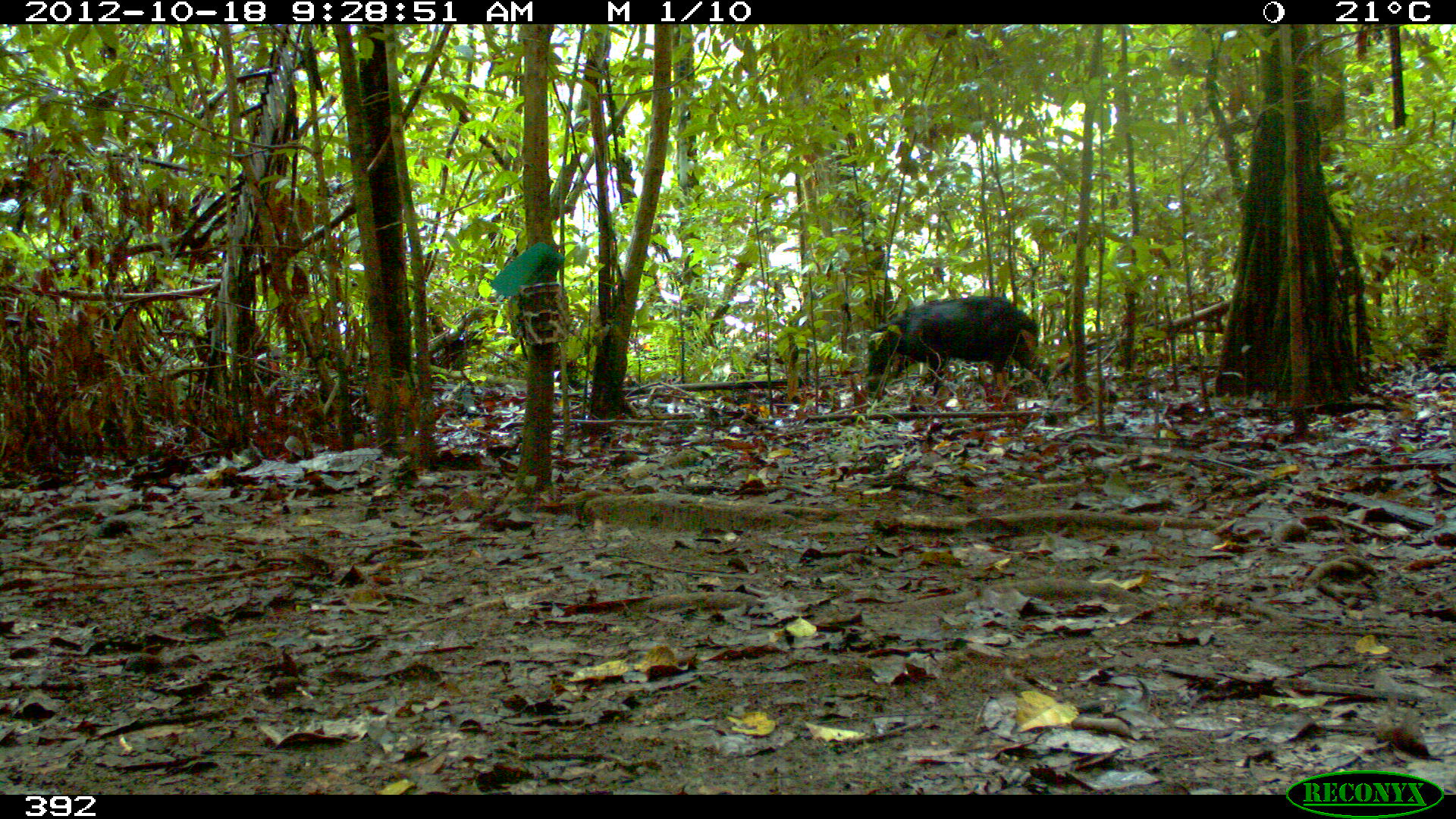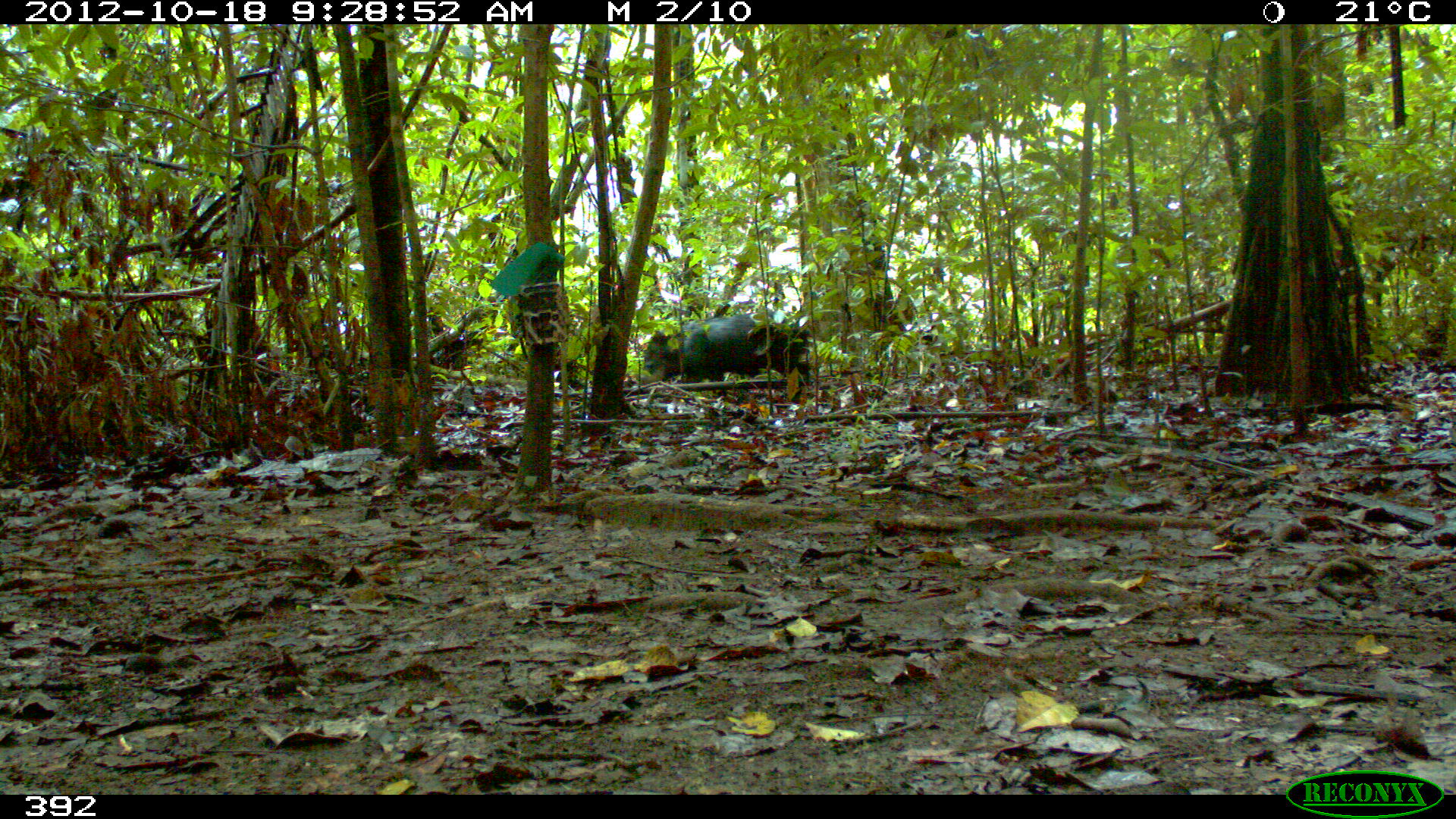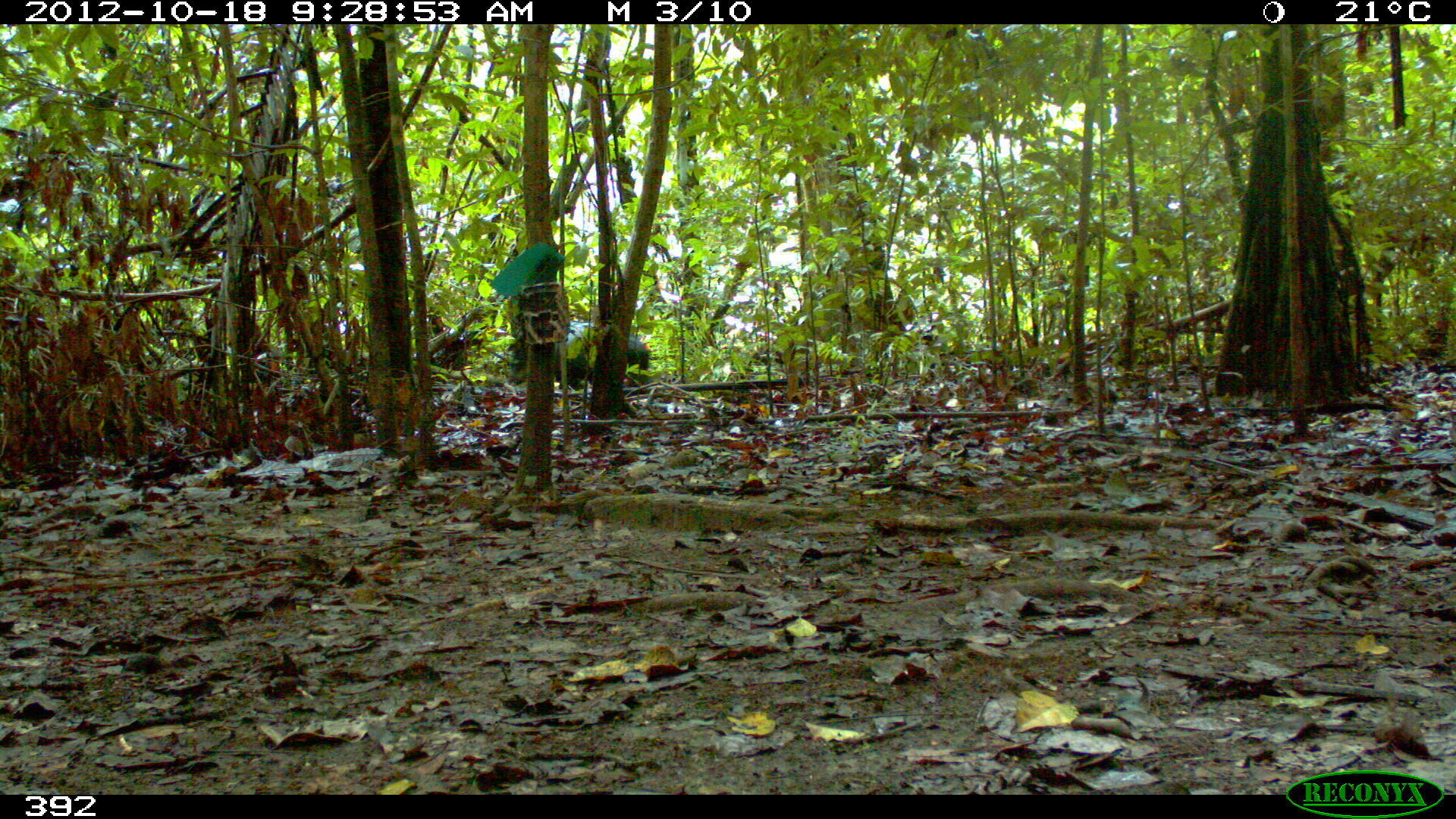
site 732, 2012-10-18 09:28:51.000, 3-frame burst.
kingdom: Animalia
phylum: Chordata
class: Mammalia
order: Artiodactyla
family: Tayassuidae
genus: Tayassu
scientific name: Tayassu pecari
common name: white-lipped peccary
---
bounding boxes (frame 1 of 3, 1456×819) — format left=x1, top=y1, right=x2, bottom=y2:
tayassu pecari: left=866, top=292, right=1054, bottom=406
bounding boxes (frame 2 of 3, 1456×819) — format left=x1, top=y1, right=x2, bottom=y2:
tayassu pecari: left=642, top=312, right=811, bottom=388